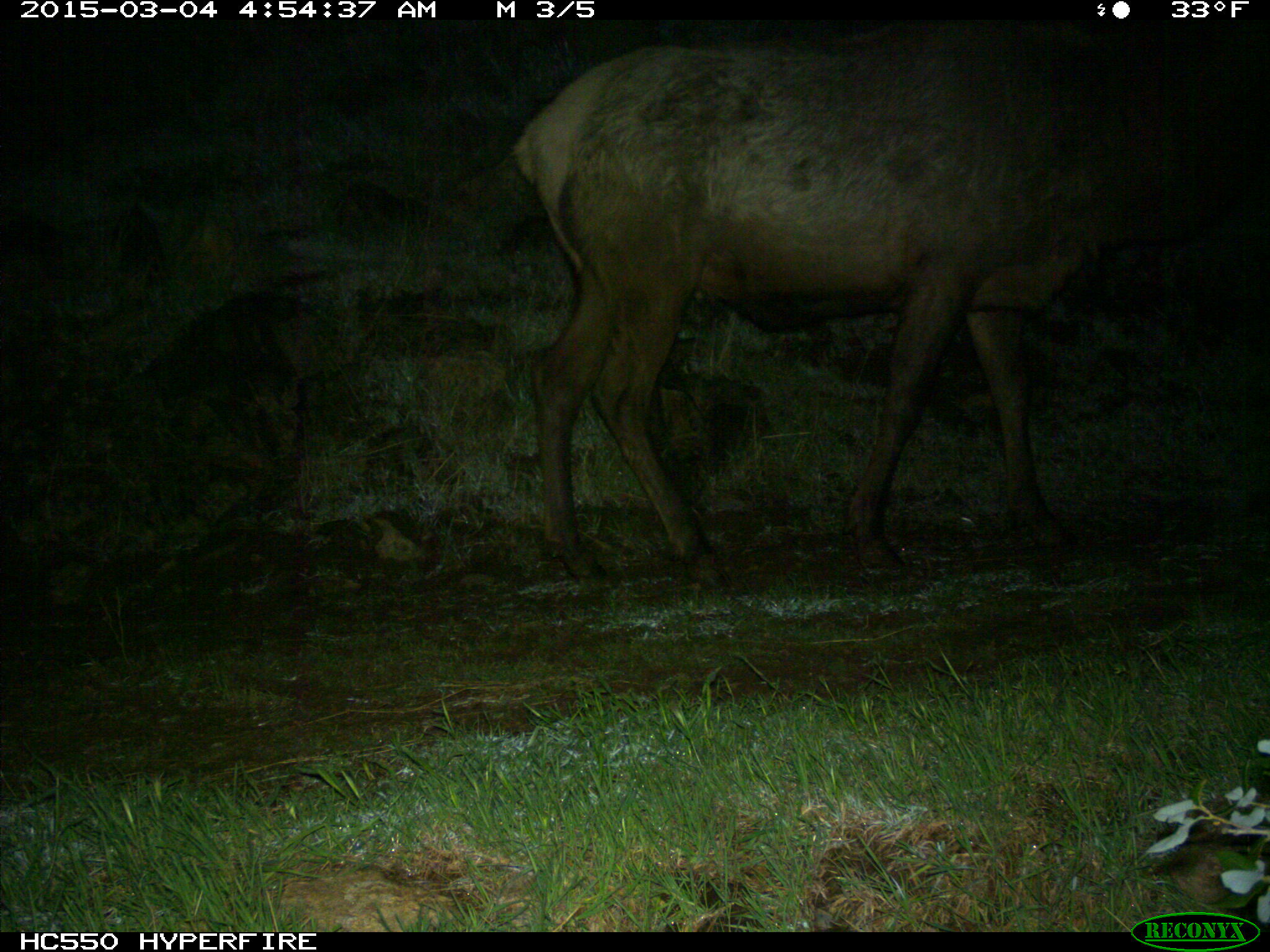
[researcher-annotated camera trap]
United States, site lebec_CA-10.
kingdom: Animalia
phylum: Chordata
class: Mammalia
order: Artiodactyla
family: Cervidae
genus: Cervus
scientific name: Cervus canadensis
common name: elk